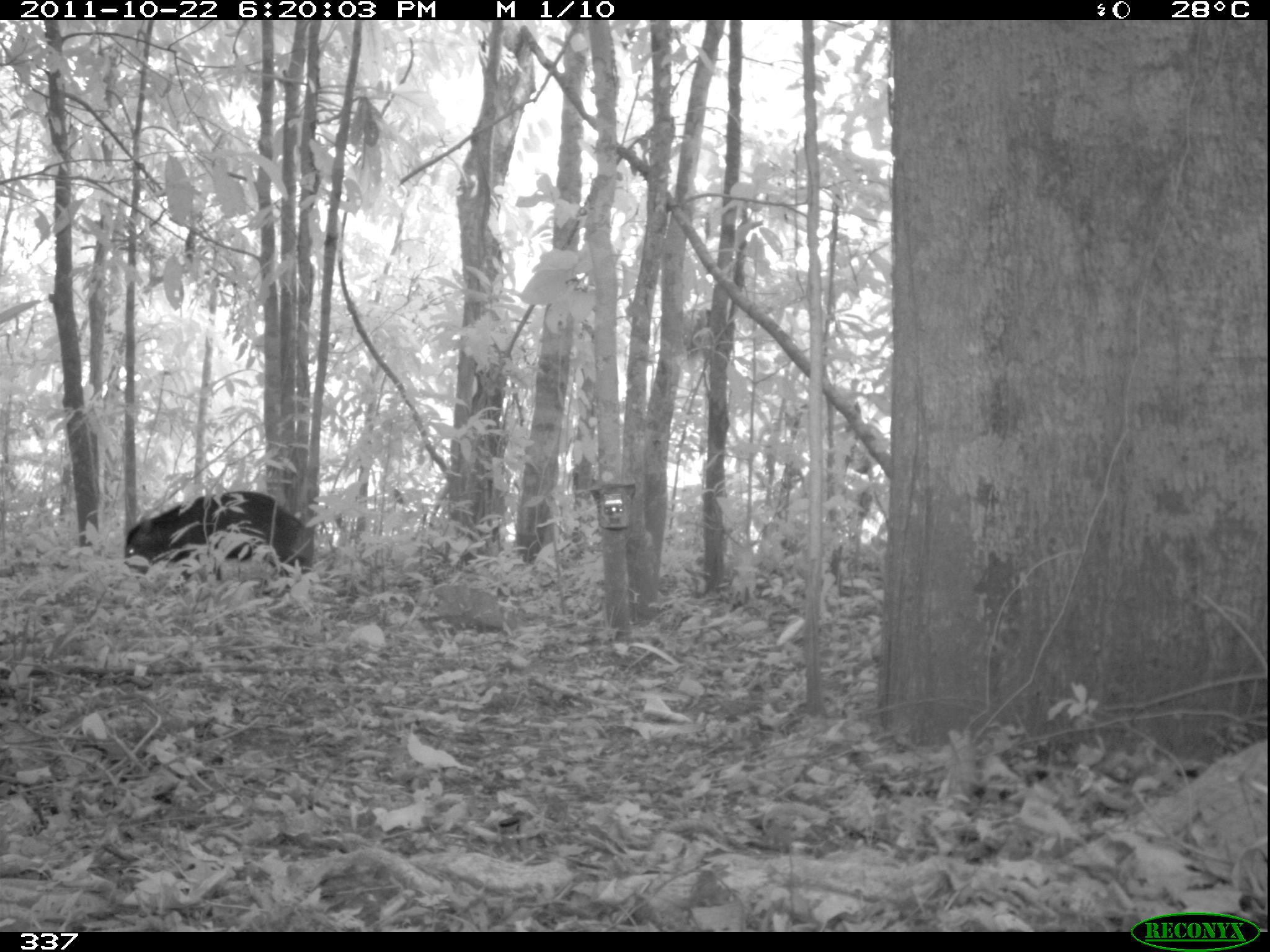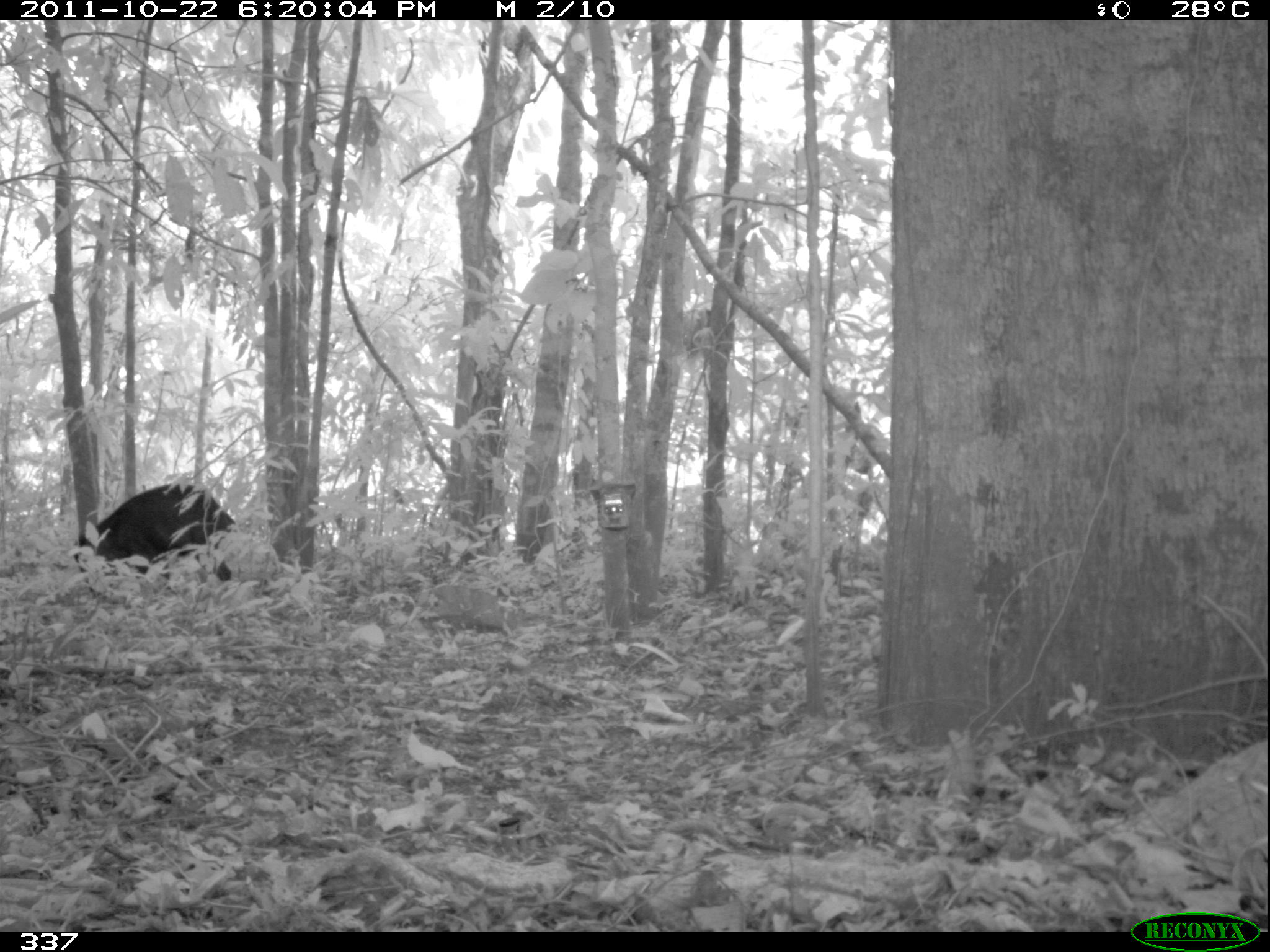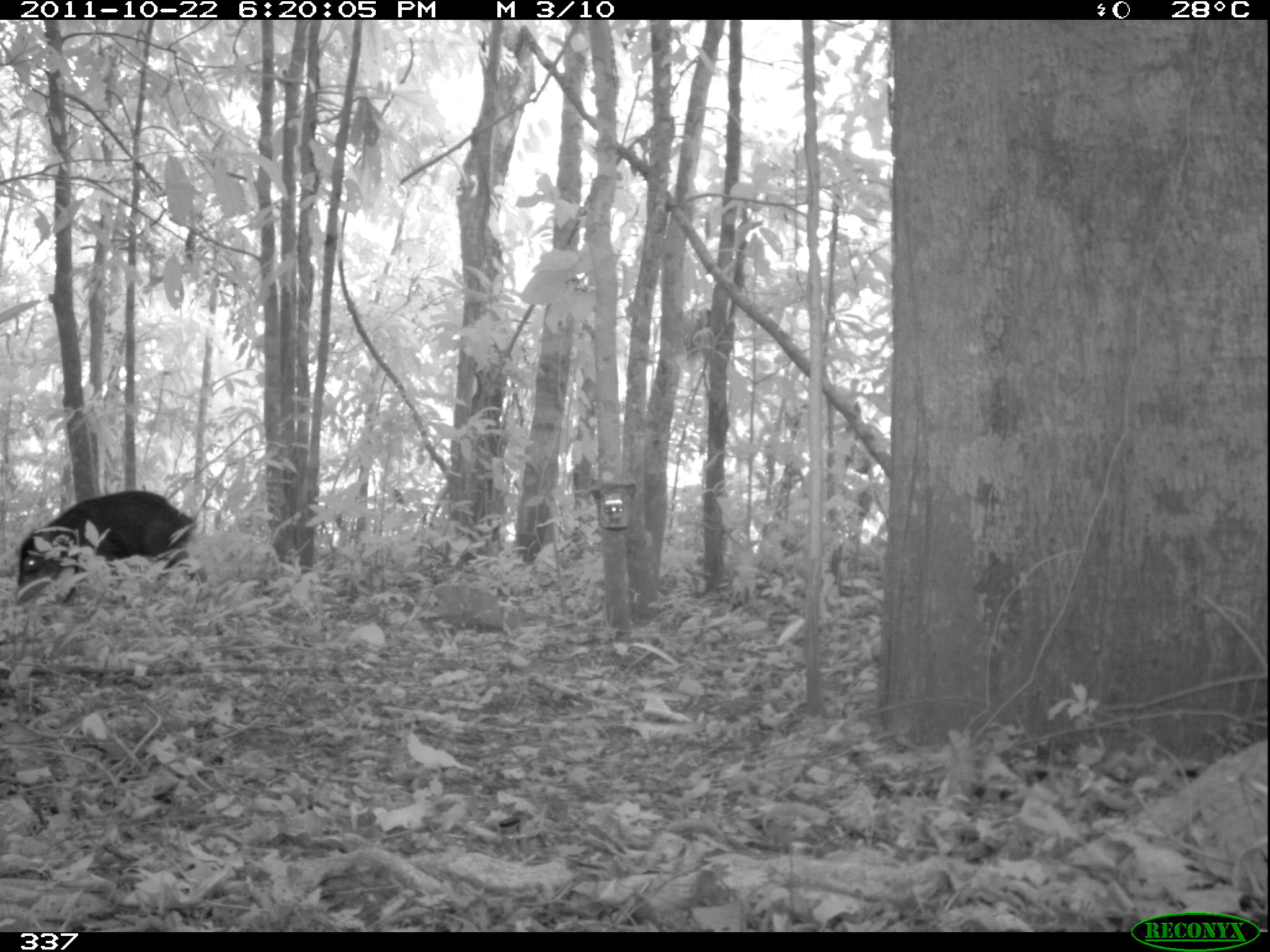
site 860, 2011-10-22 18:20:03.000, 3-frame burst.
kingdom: Animalia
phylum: Chordata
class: Mammalia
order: Artiodactyla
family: Tayassuidae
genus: Tayassu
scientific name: Tayassu pecari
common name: white-lipped peccary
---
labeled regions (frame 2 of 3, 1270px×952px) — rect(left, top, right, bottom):
tayassu pecari: rect(72, 478, 238, 596)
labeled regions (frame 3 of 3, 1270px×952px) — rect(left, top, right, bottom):
tayassu pecari: rect(13, 489, 206, 623)